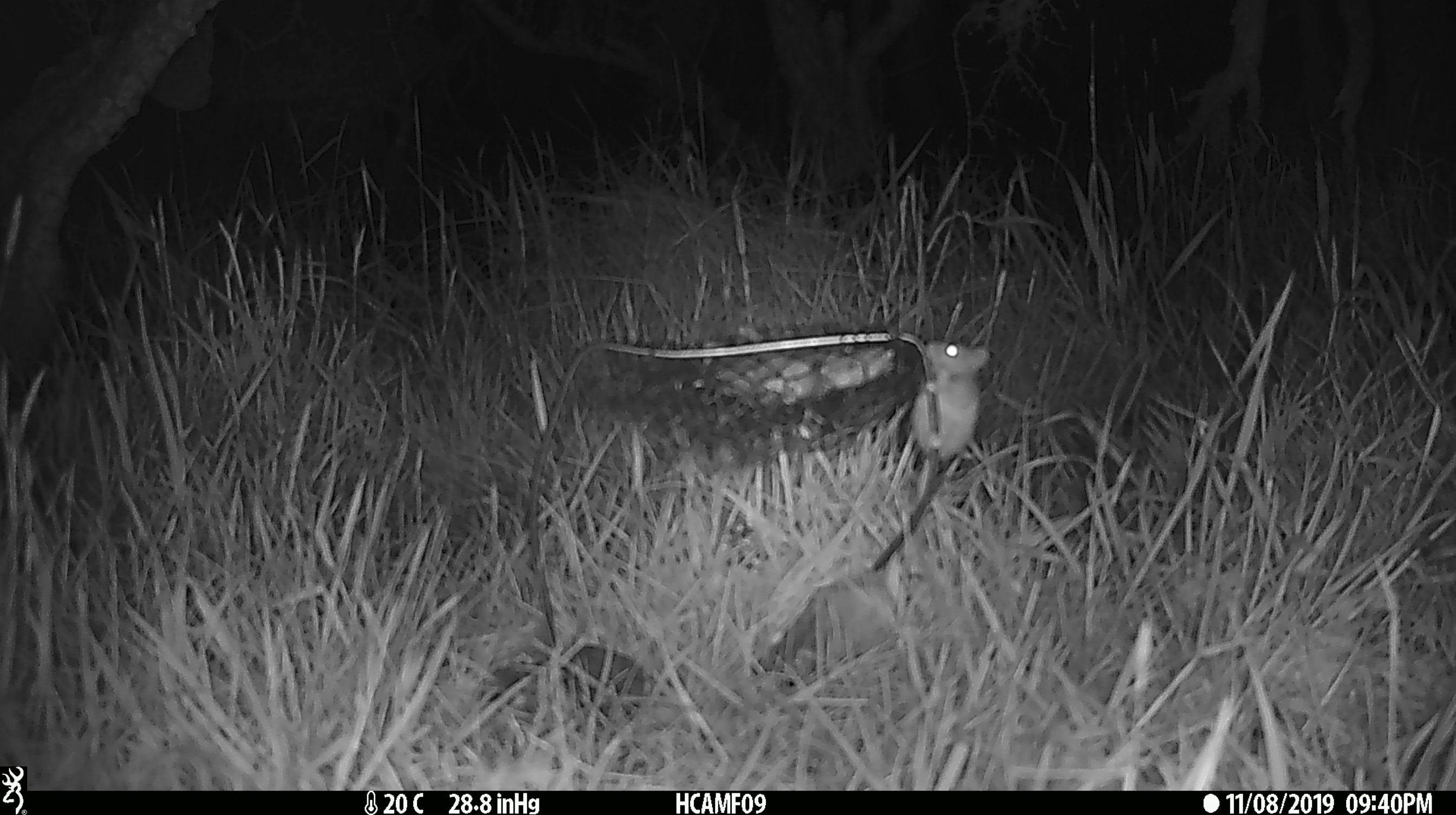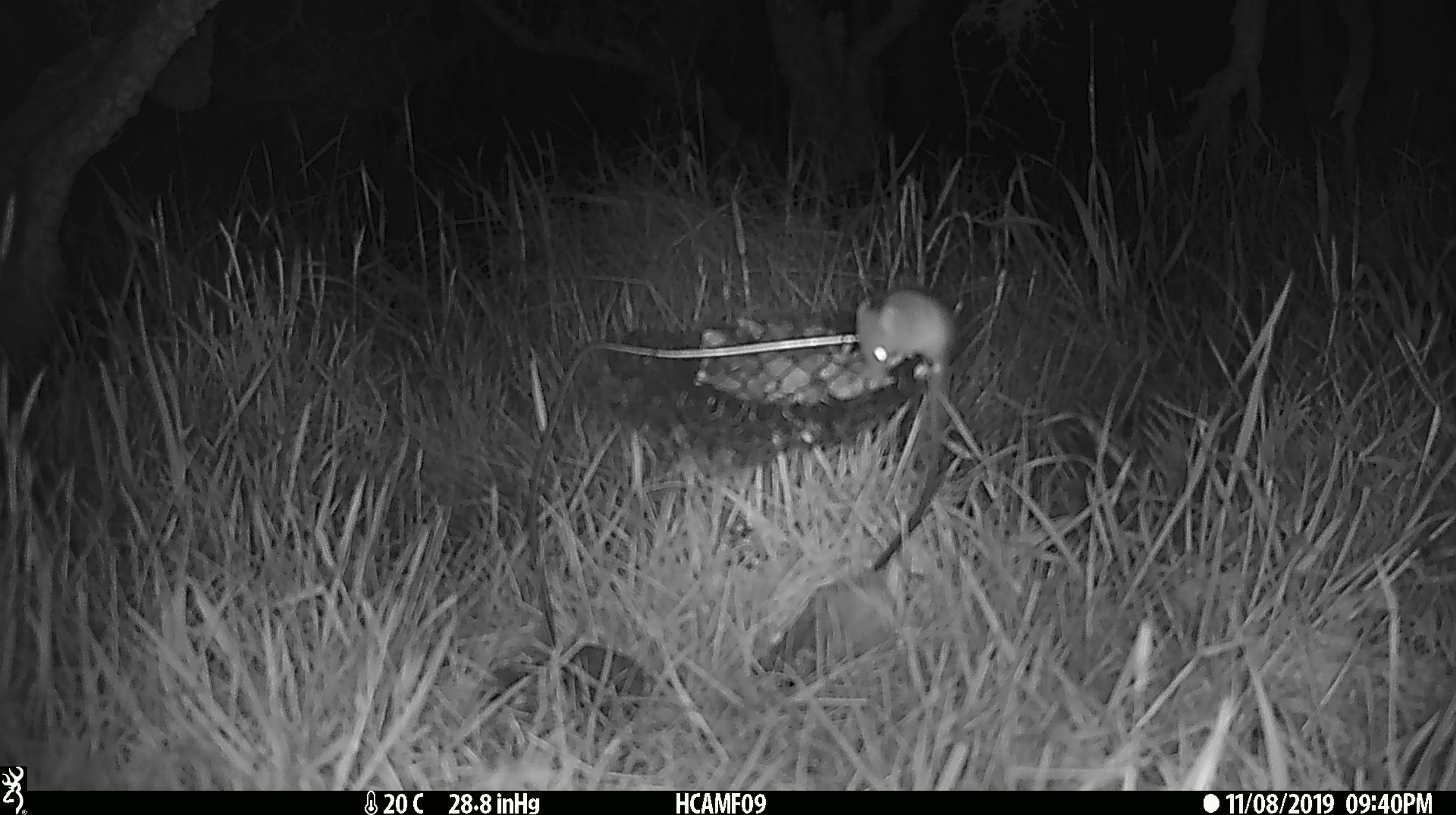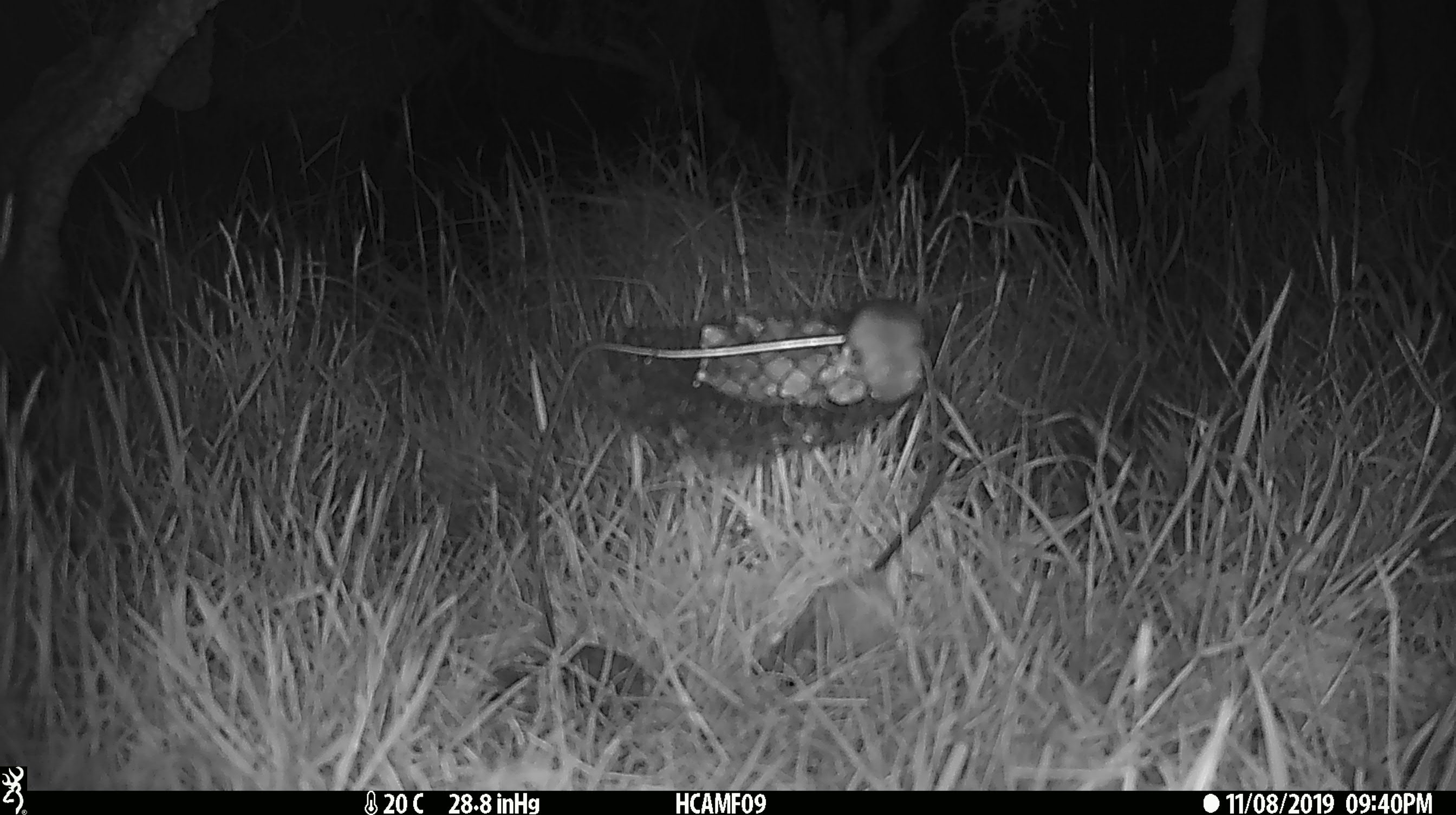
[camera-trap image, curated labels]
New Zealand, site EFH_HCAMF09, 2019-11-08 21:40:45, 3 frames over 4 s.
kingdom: Animalia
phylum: Chordata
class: Mammalia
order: Rodentia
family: Muridae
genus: Mus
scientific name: Mus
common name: mouse